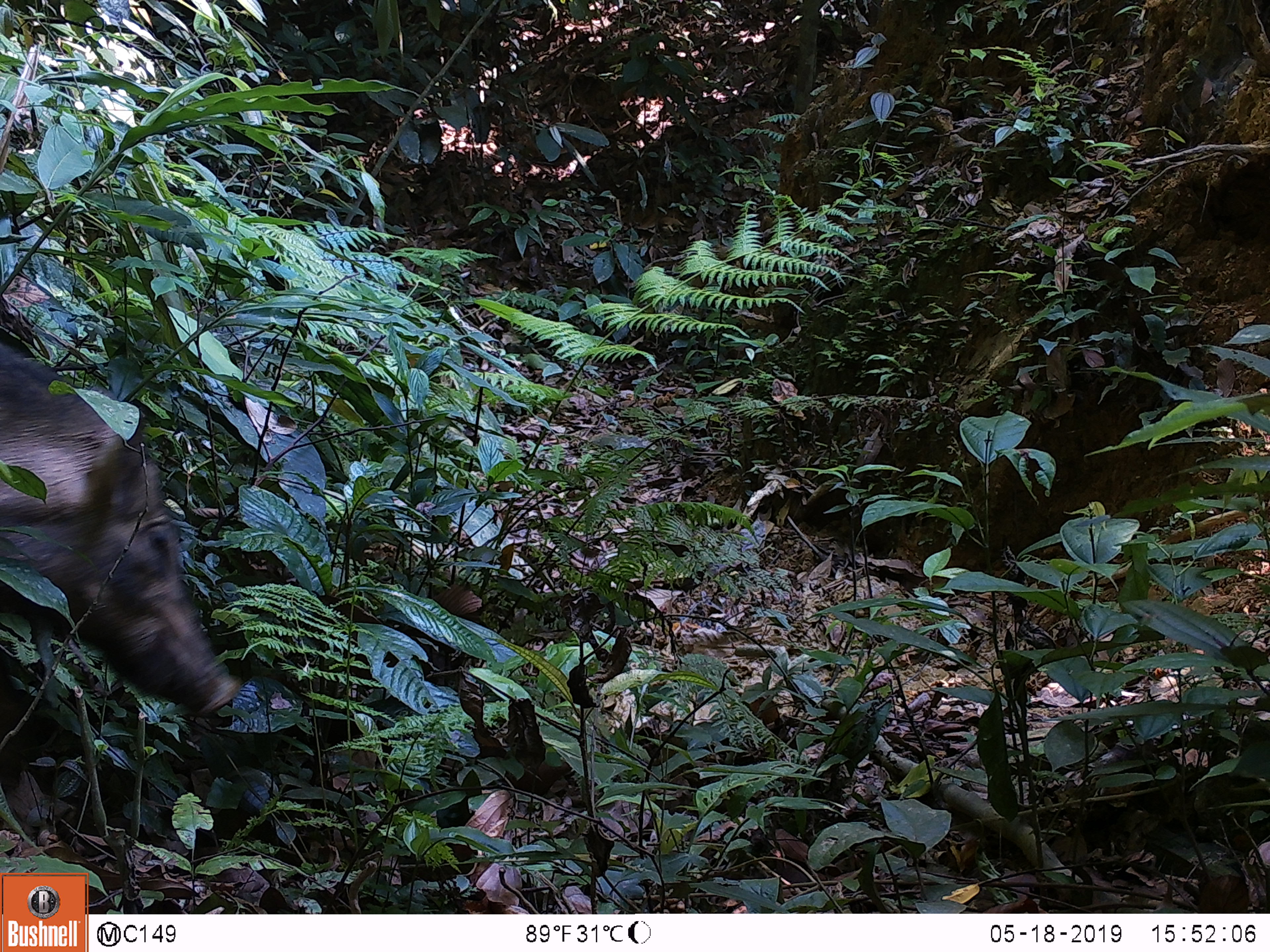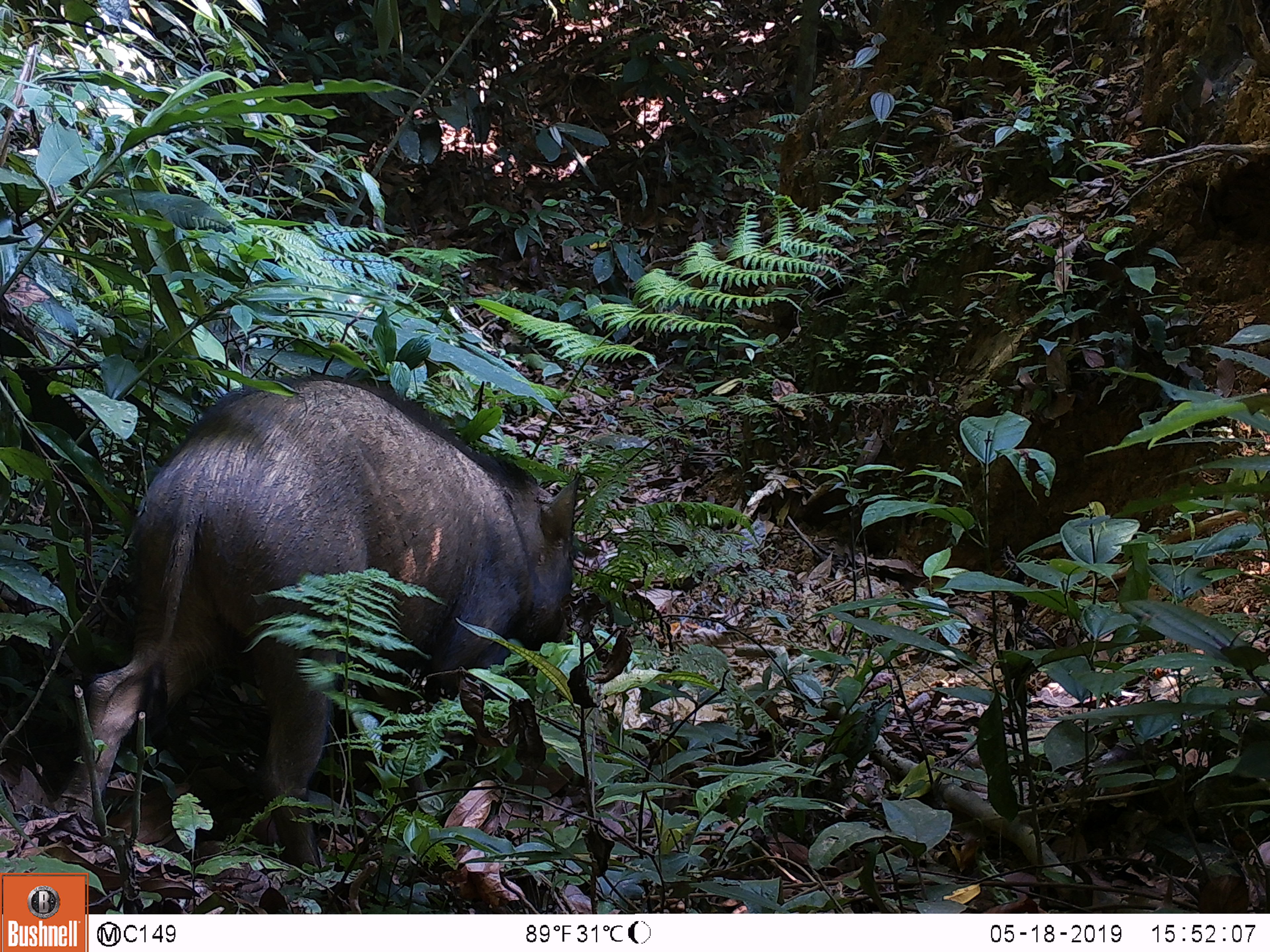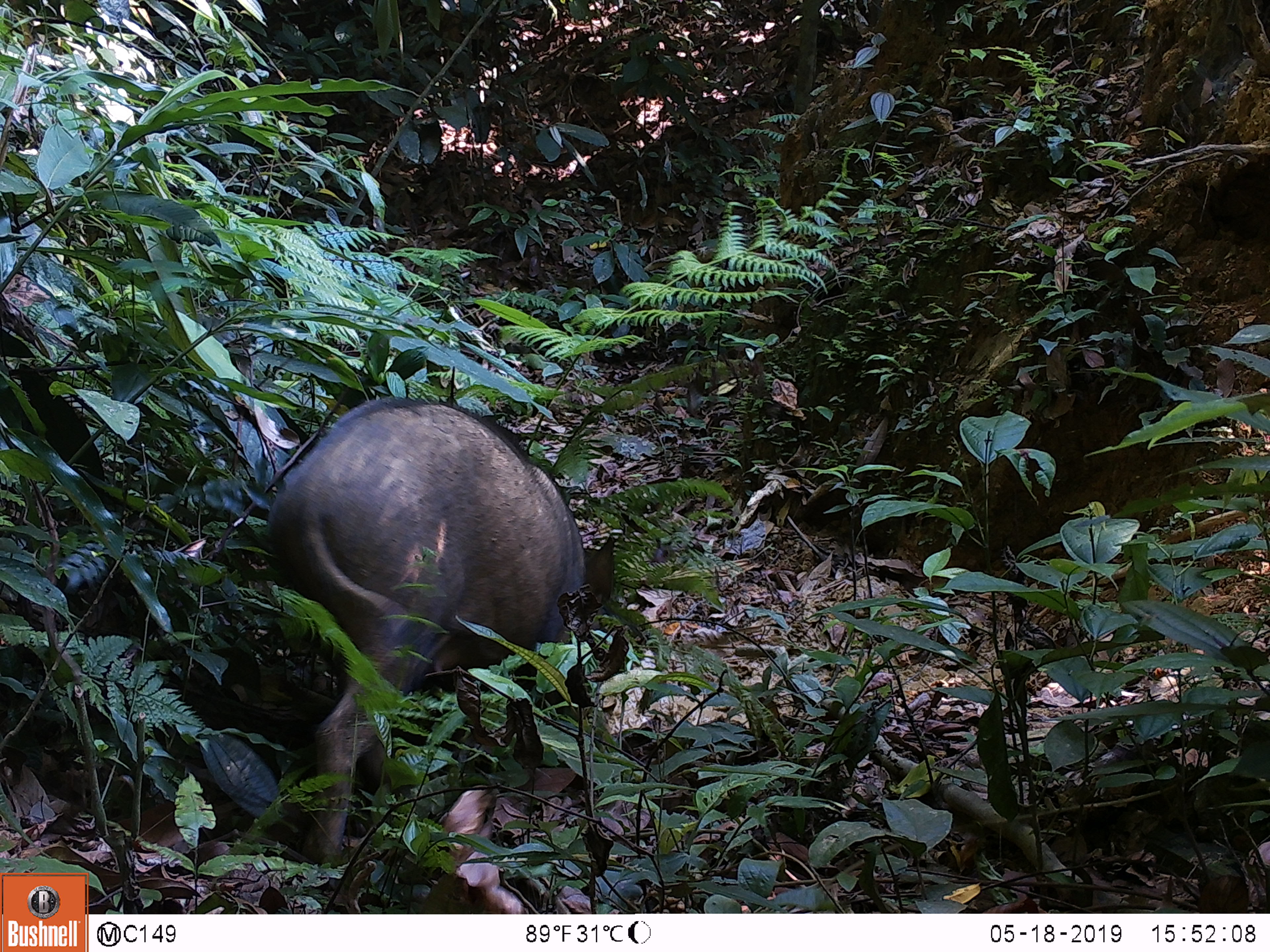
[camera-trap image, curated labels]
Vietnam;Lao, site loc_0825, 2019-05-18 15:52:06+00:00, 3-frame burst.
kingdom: Animalia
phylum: Chordata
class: Mammalia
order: Artiodactyla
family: Suidae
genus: Sus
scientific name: Sus scrofa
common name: eurasian wild pig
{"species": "eurasian wild pig (Sus scrofa)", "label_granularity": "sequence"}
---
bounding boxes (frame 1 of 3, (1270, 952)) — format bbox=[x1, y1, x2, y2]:
eurasian wild pig: bbox=[0, 338, 244, 836]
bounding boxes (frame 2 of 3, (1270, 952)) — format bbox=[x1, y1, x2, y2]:
eurasian wild pig: bbox=[52, 373, 583, 870]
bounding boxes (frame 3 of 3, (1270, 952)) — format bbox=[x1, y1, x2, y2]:
eurasian wild pig: bbox=[268, 394, 617, 872]